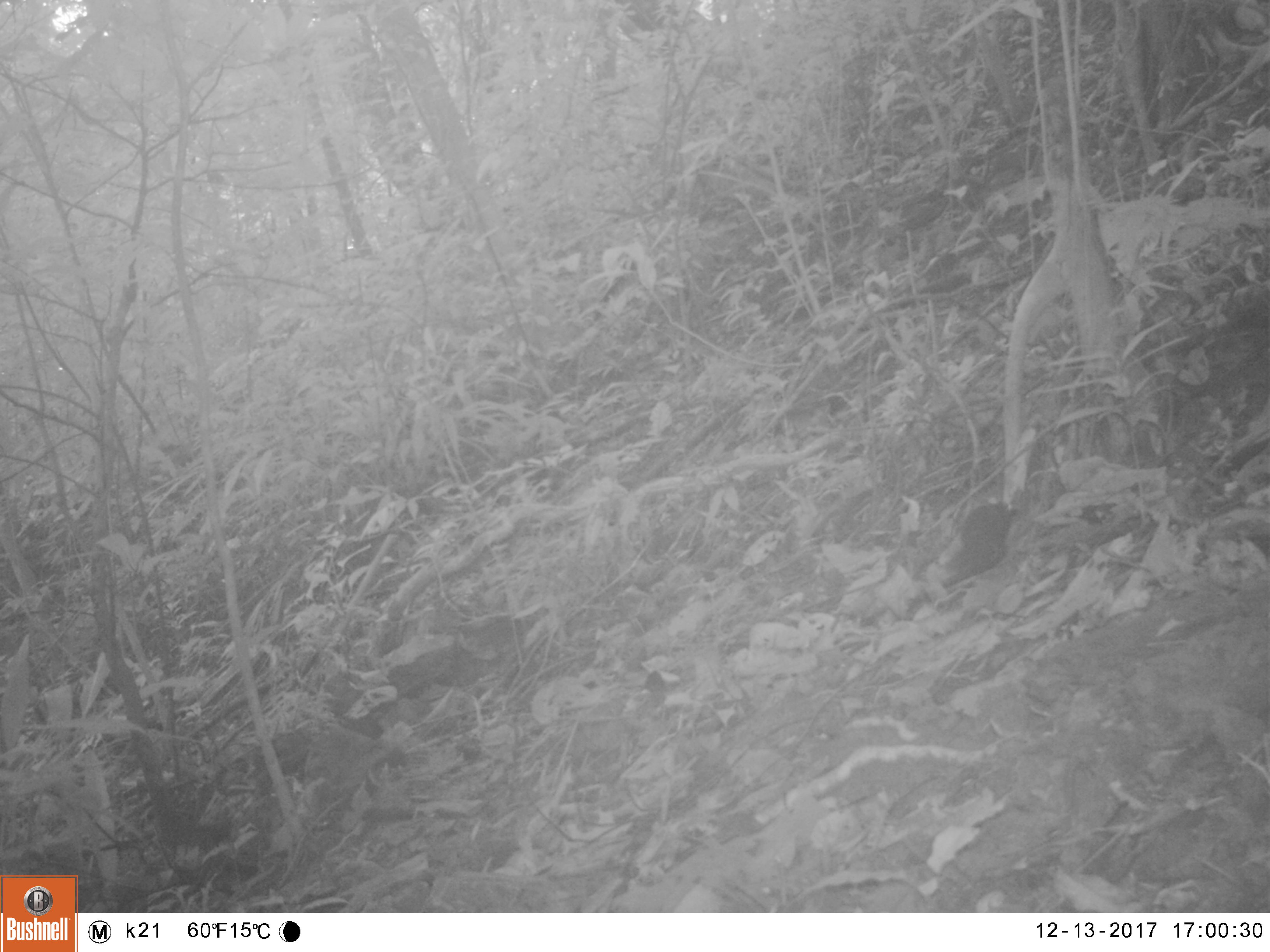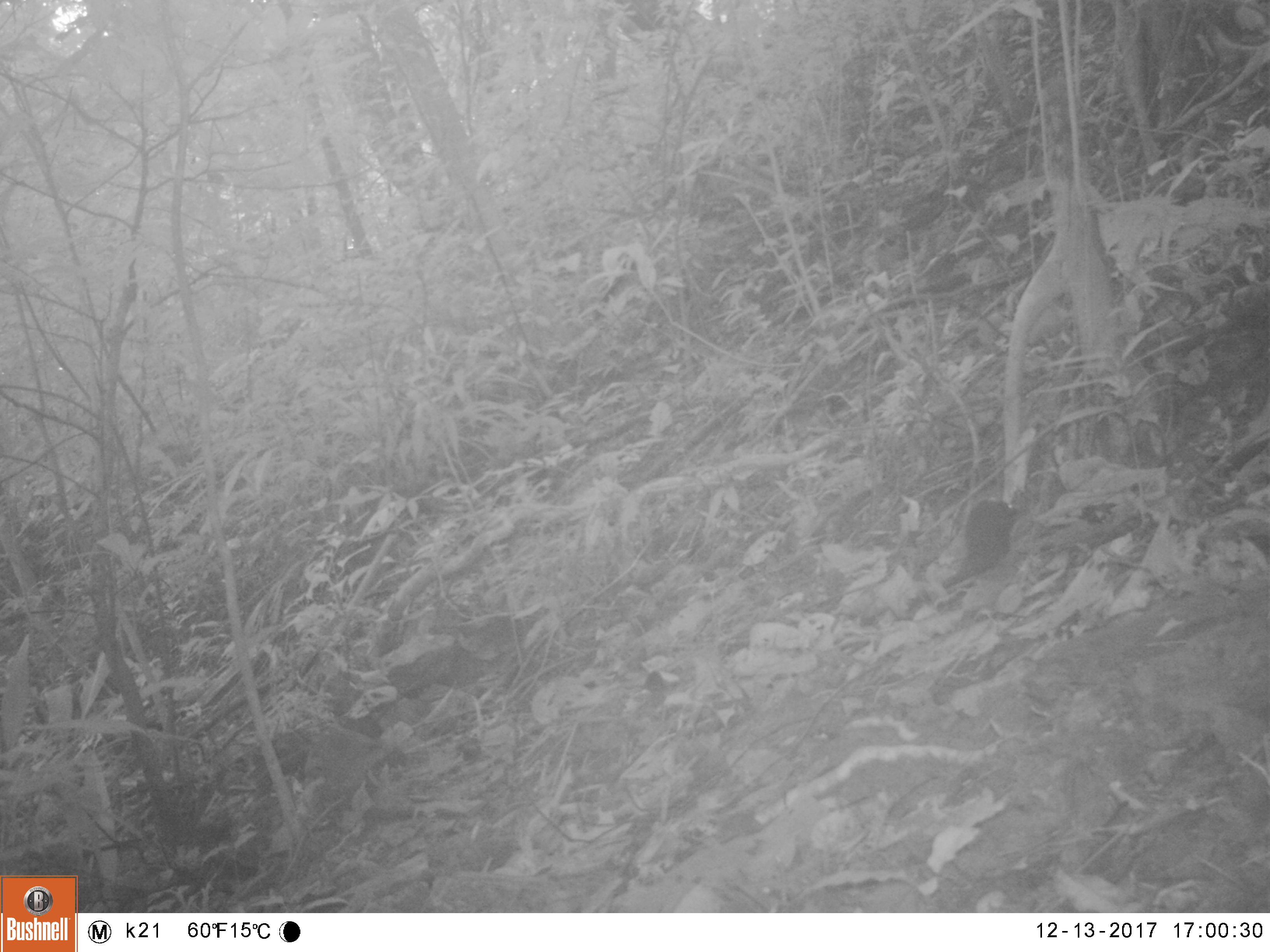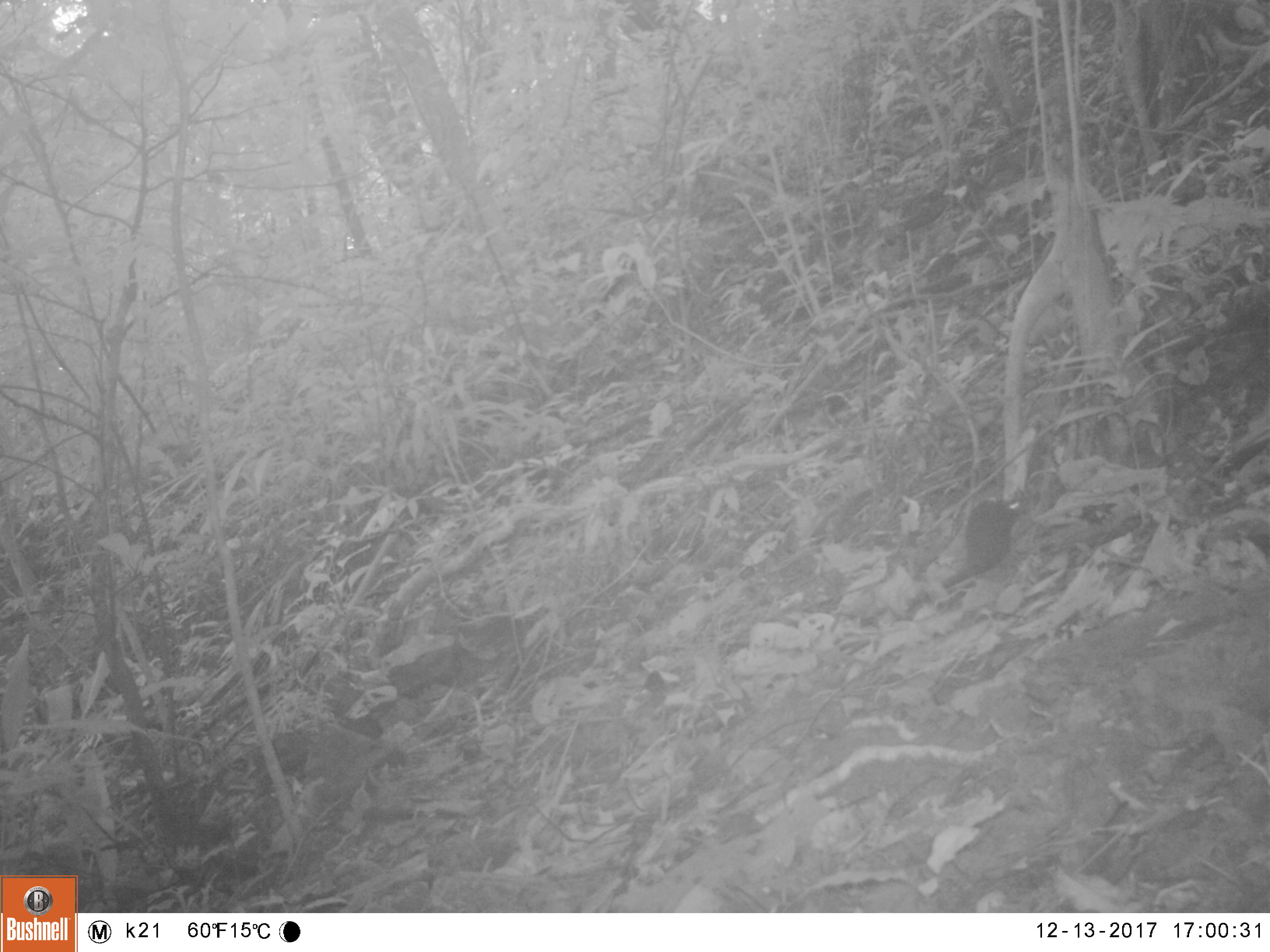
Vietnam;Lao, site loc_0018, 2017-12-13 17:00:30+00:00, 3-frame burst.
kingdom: Animalia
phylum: Chordata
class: Mammalia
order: Rodentia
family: Sciuridae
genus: Dremomys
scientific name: Dremomys rufigenis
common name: red-cheeked squirrel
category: red cheeked squirrel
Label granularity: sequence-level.